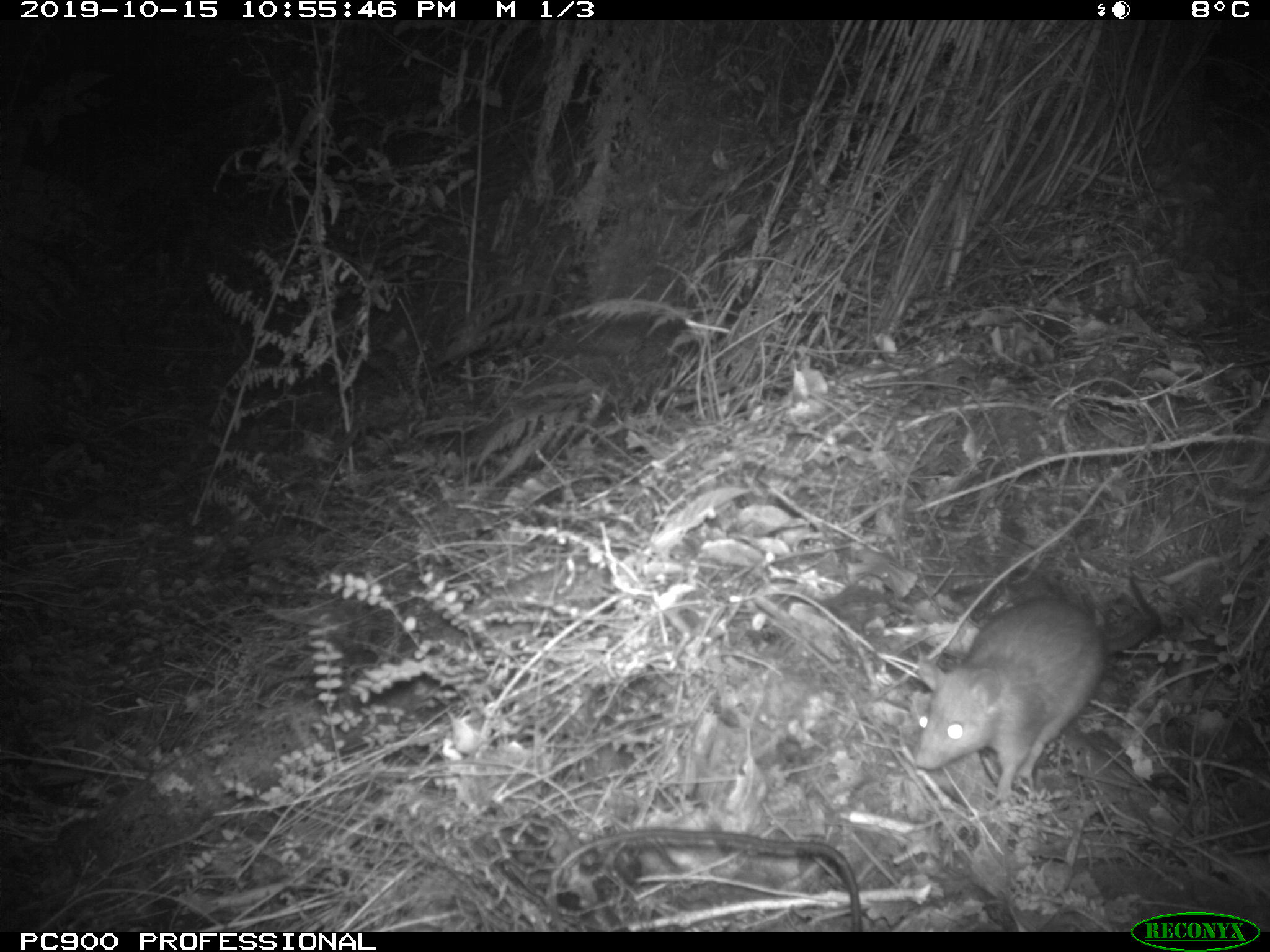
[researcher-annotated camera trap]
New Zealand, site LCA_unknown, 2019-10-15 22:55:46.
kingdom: Animalia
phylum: Chordata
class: Mammalia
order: Rodentia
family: Muridae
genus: Rattus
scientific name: Rattus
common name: rat